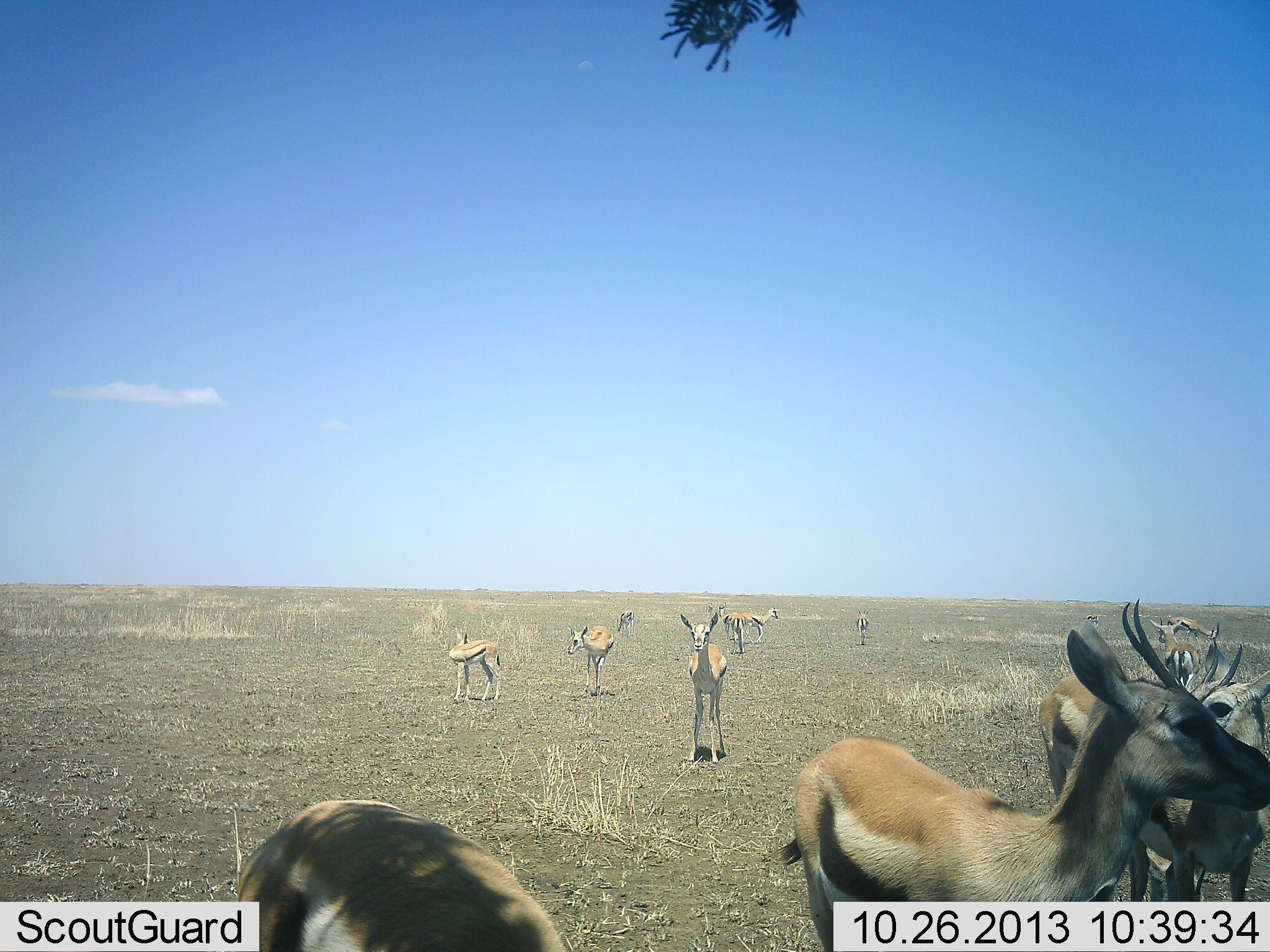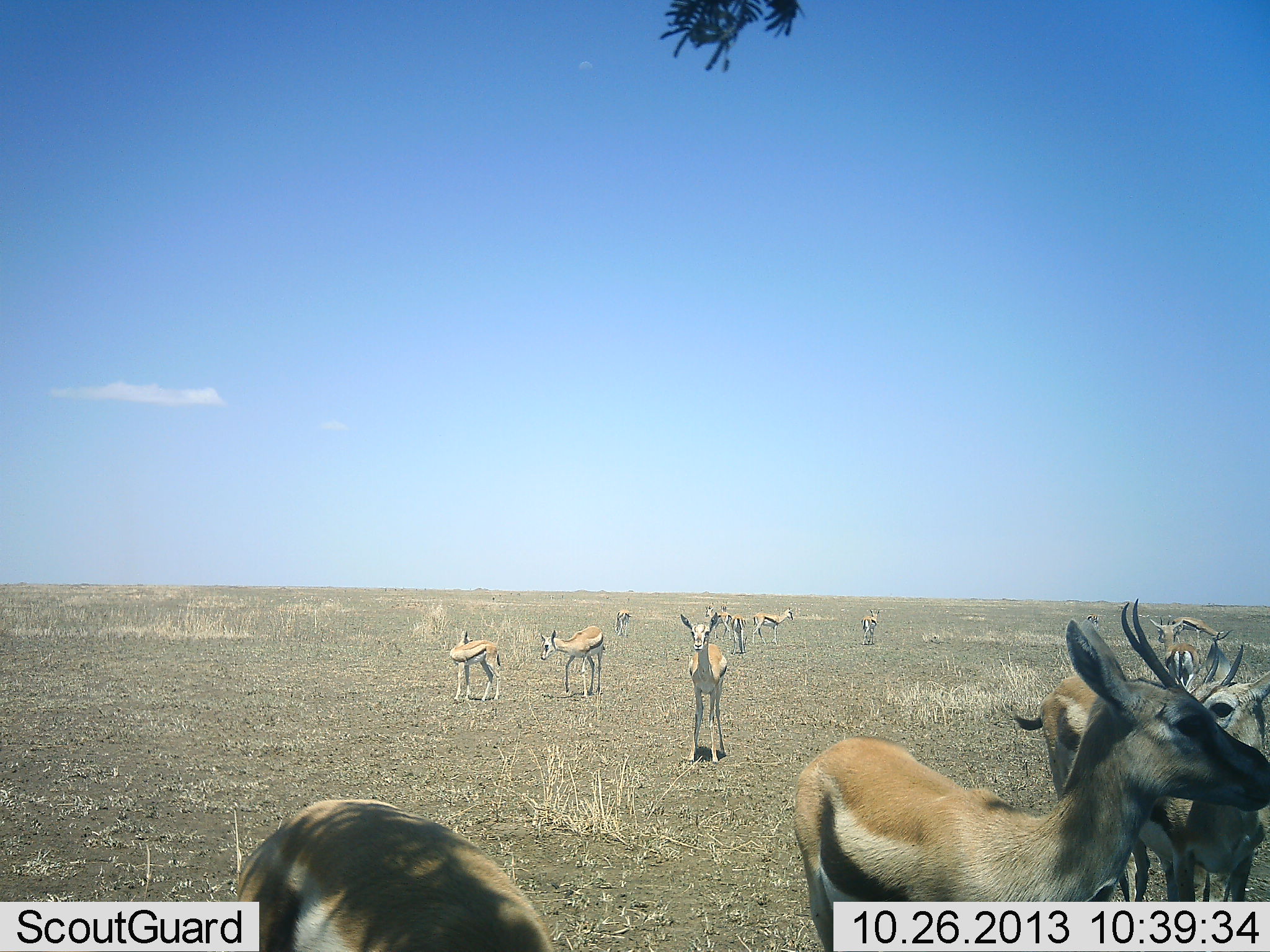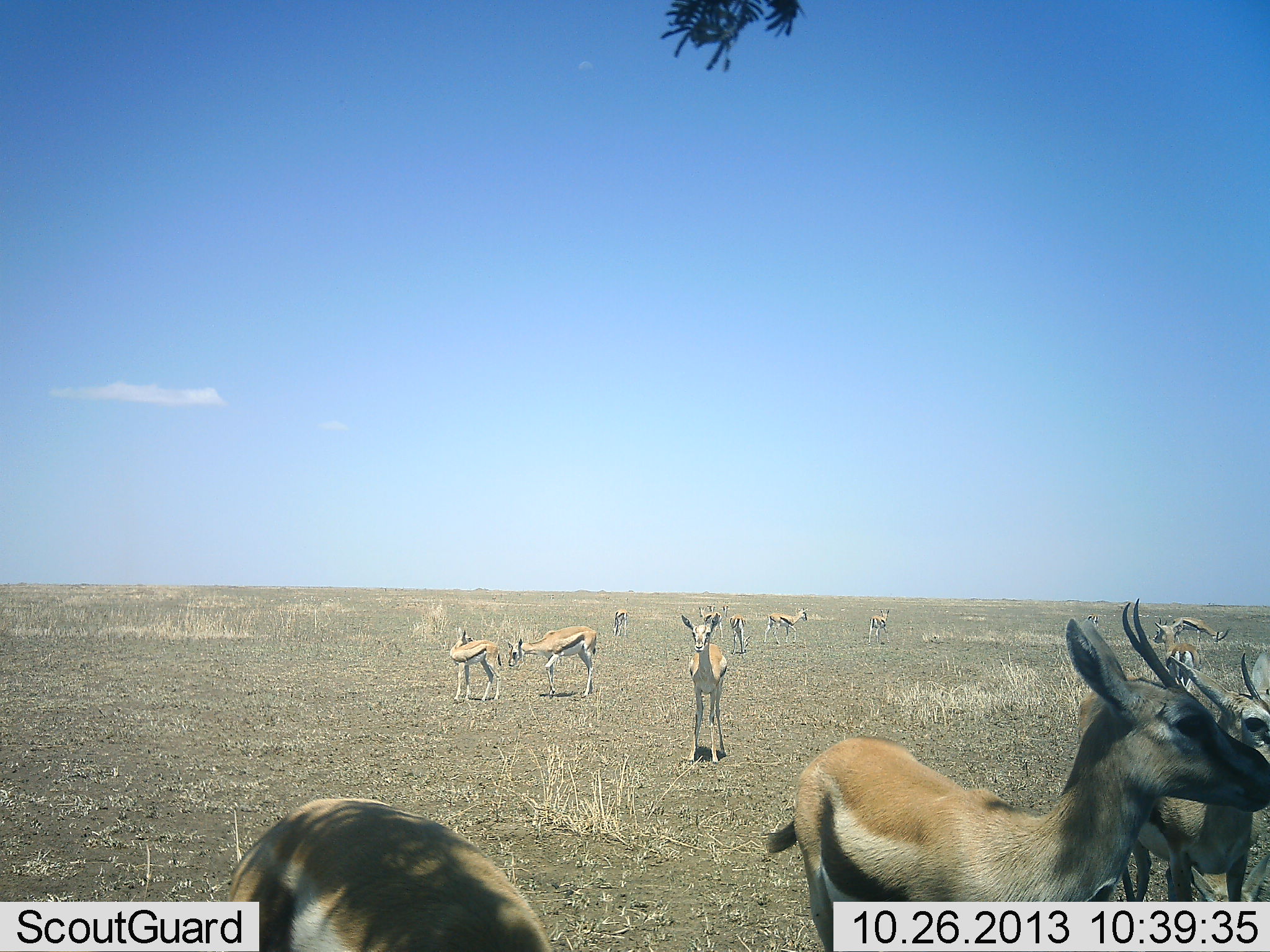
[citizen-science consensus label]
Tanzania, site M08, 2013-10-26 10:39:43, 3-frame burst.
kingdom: Animalia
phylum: Chordata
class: Mammalia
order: Artiodactyla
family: Bovidae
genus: Eudorcas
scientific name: Eudorcas thomsonii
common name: thomson's gazelle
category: gazellethomsons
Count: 11-50.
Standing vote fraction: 100%.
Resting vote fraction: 10%.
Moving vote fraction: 70%.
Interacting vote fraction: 10%.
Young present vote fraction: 10%.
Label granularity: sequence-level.